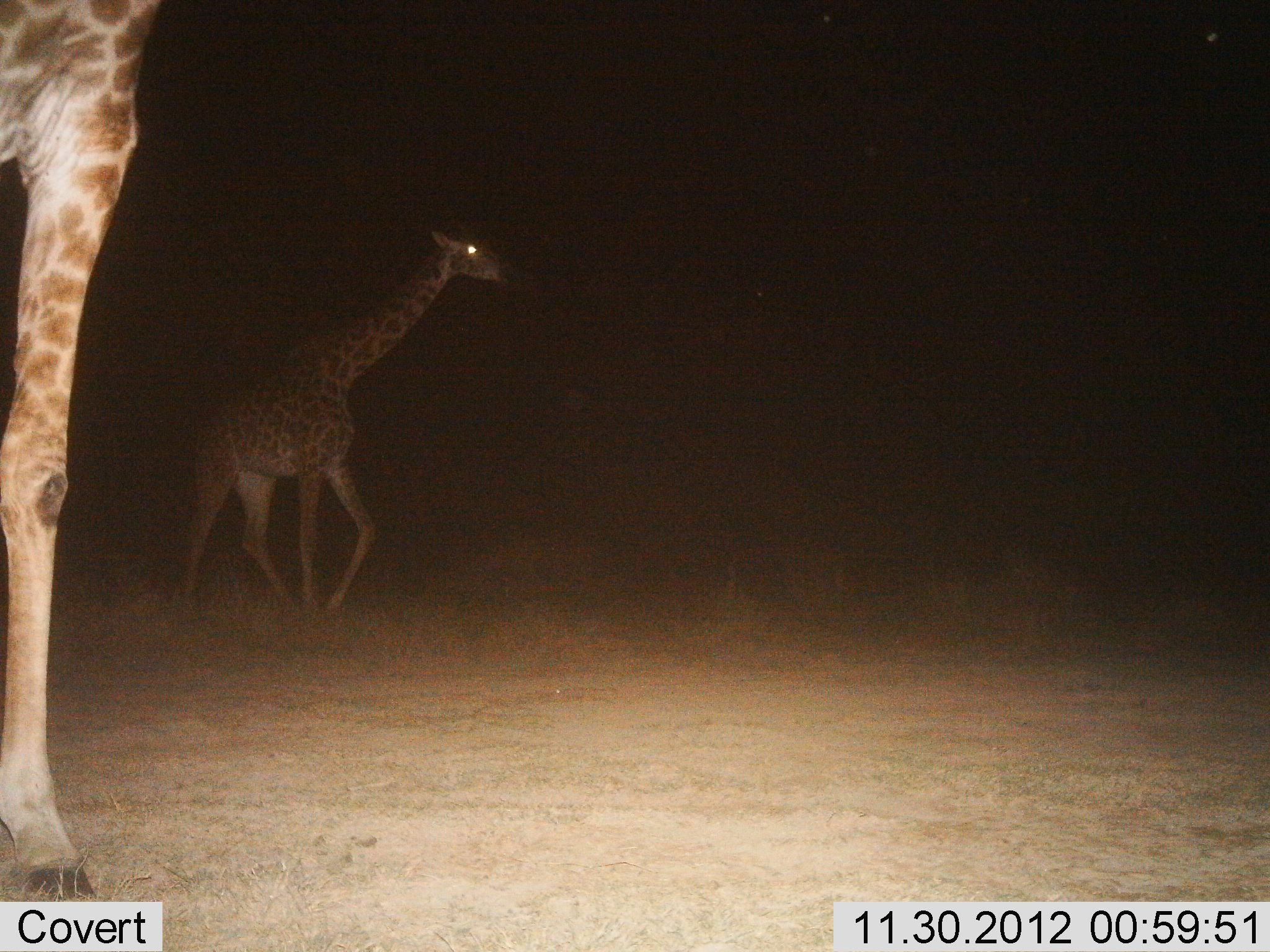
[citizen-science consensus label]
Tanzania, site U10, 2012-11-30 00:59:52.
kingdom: Animalia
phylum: Chordata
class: Mammalia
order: Artiodactyla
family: Giraffidae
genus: Giraffa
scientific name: Giraffa camelopardalis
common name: giraffe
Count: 2.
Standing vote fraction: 80%.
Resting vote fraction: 0%.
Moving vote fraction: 80%.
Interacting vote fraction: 0%.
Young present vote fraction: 0%.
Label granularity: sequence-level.